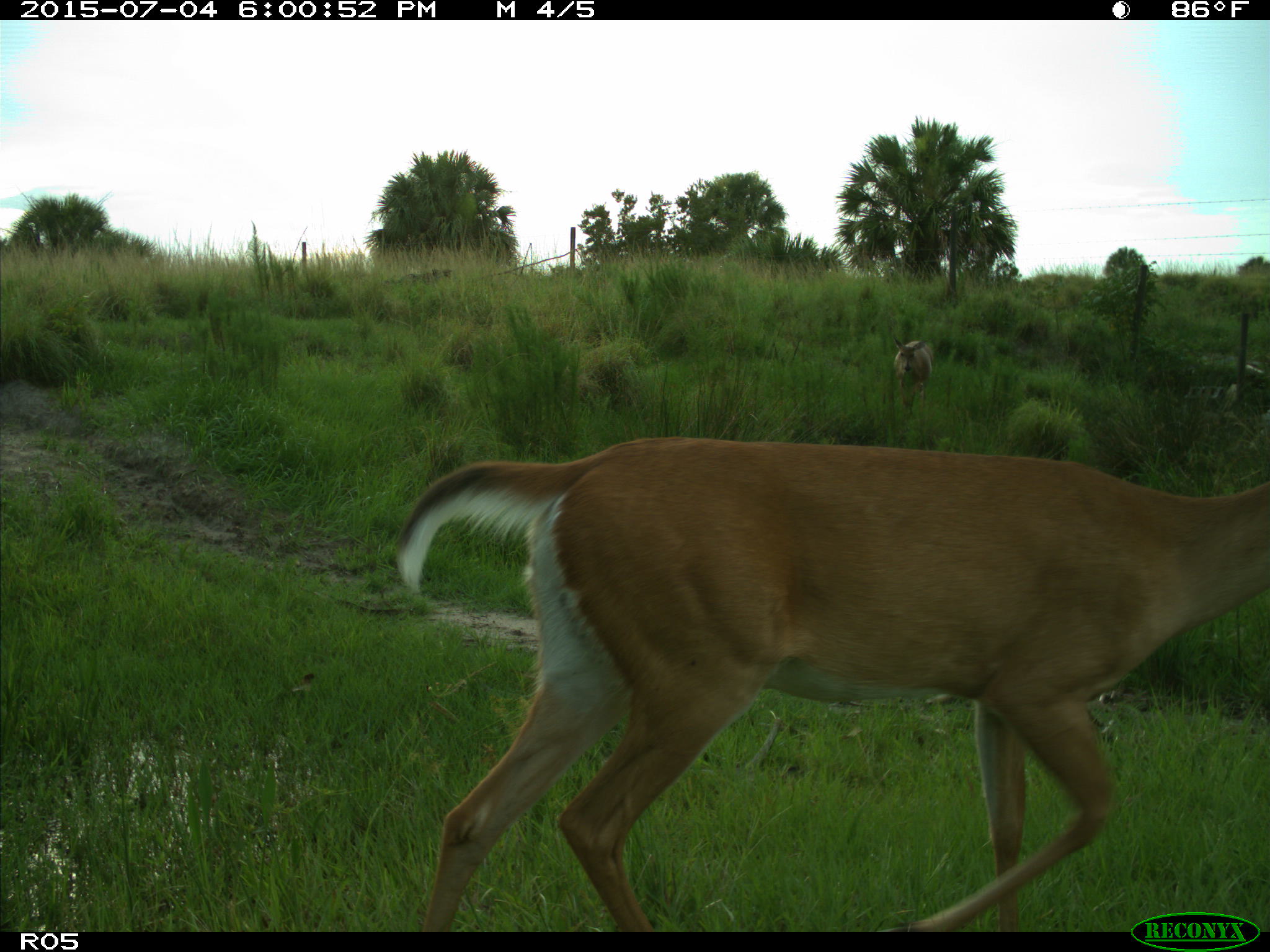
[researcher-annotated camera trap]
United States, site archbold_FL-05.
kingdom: Animalia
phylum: Chordata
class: Mammalia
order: Artiodactyla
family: Cervidae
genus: Odocoileus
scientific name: Odocoileus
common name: deer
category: unidentified deer